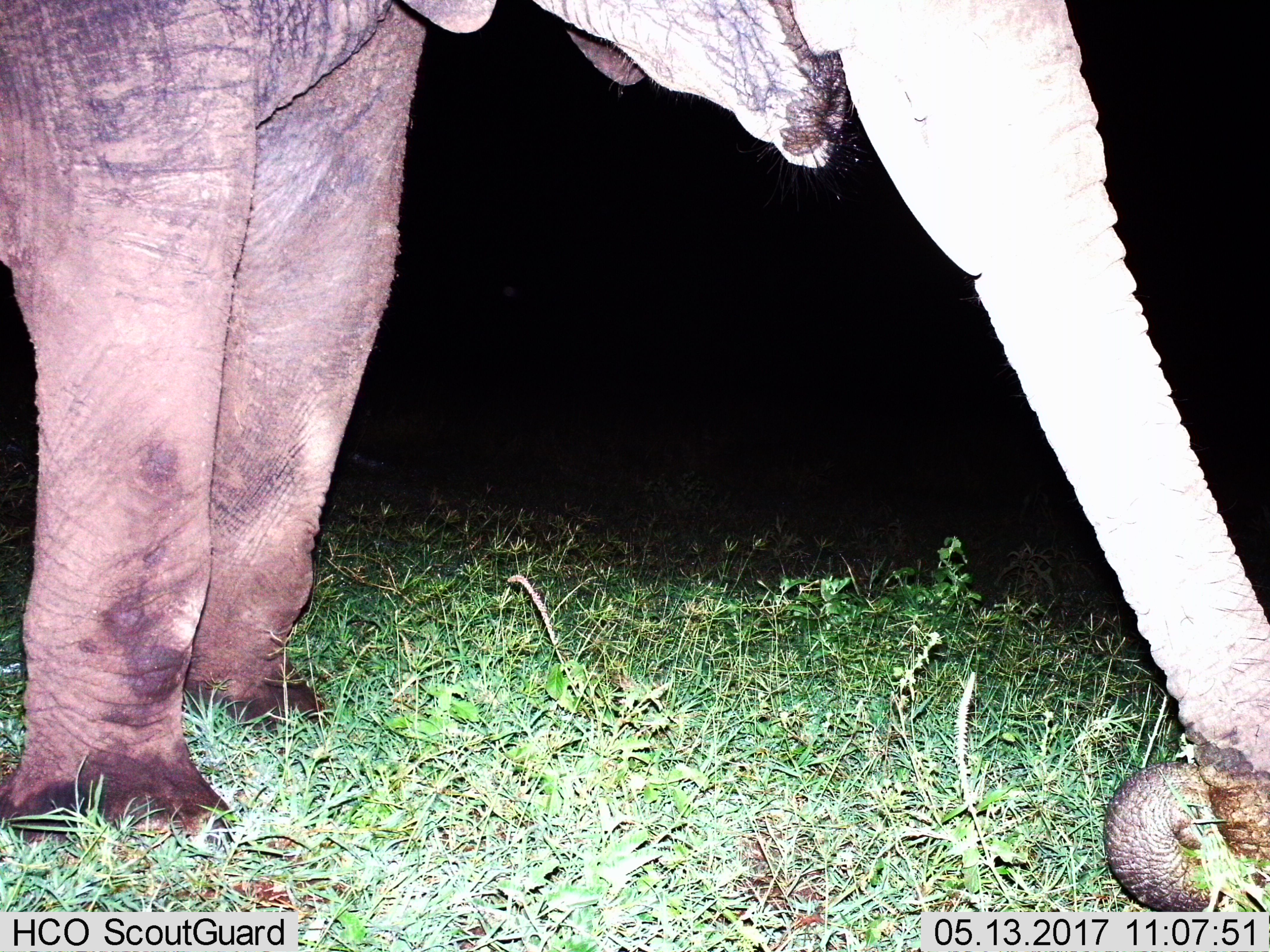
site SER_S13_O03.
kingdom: Animalia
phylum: Chordata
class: Mammalia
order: Proboscidea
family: Elephantidae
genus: Loxodonta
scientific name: Loxodonta africana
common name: african bush elephant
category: elephant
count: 1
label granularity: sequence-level